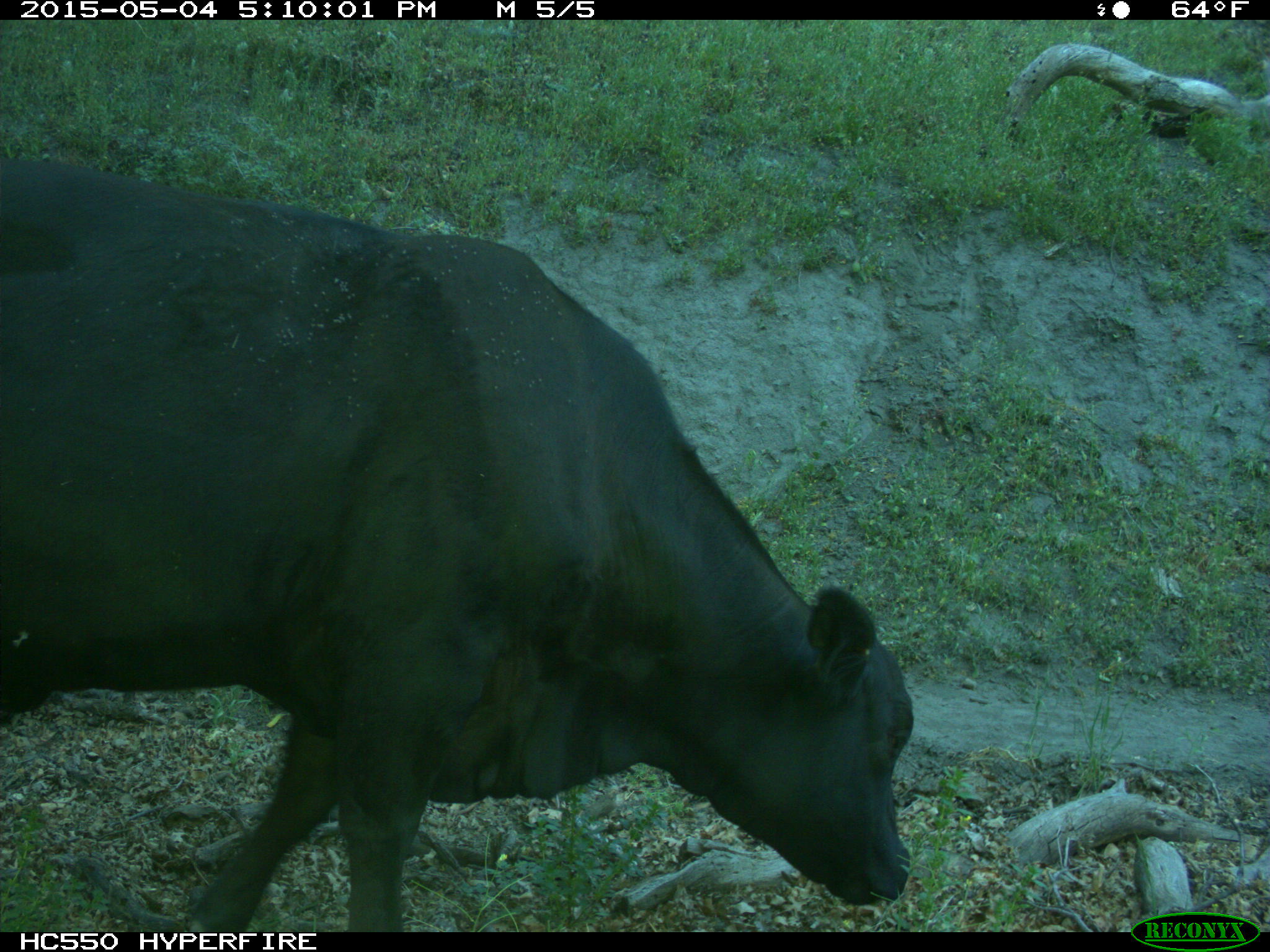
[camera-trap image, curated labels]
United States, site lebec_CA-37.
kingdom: Animalia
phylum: Chordata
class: Mammalia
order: Artiodactyla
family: Bovidae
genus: Bos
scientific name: Bos taurus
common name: domestic cow